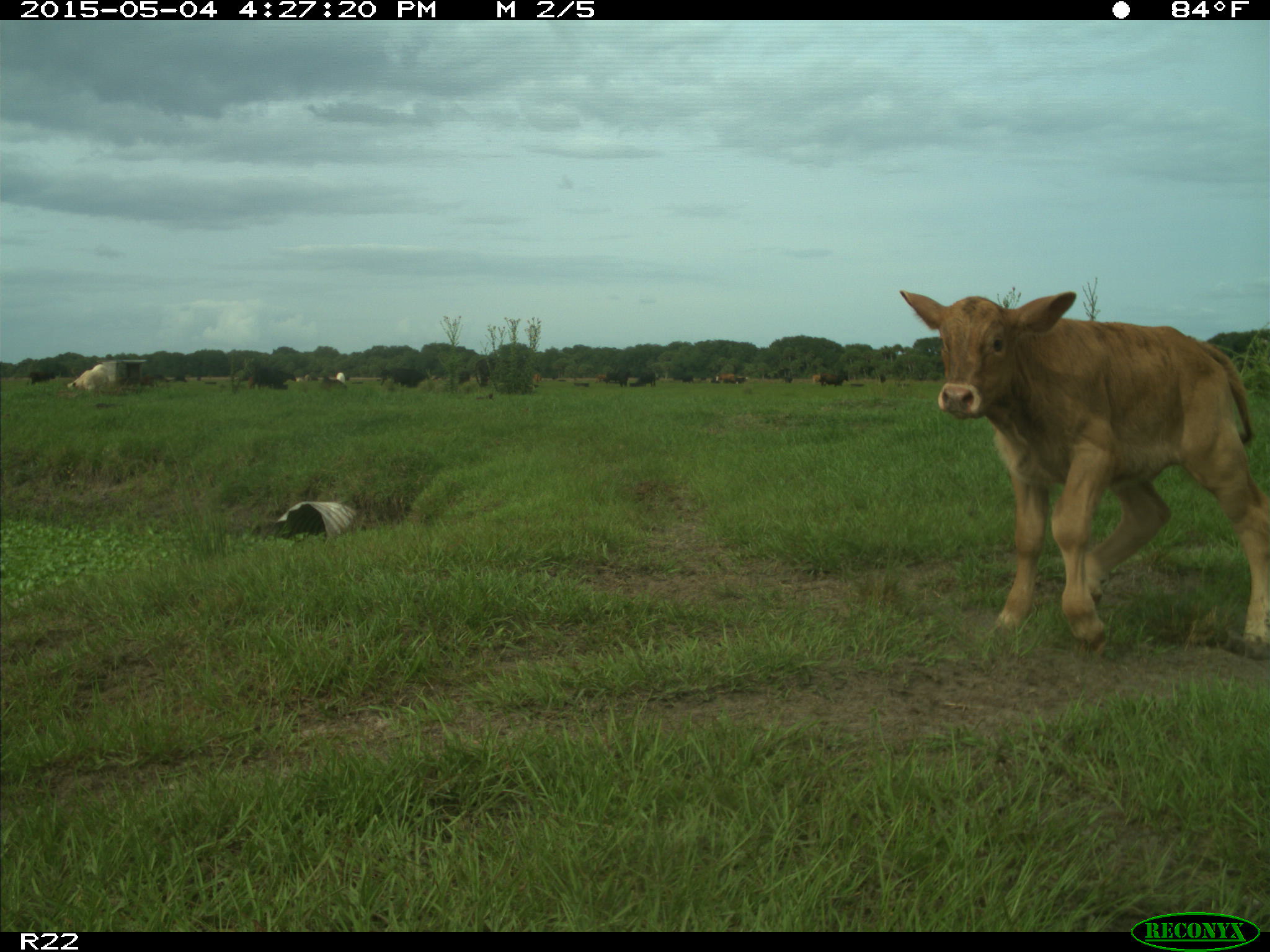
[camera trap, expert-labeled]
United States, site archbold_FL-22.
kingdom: Animalia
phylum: Chordata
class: Mammalia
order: Artiodactyla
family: Bovidae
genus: Bos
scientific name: Bos taurus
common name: domestic cow